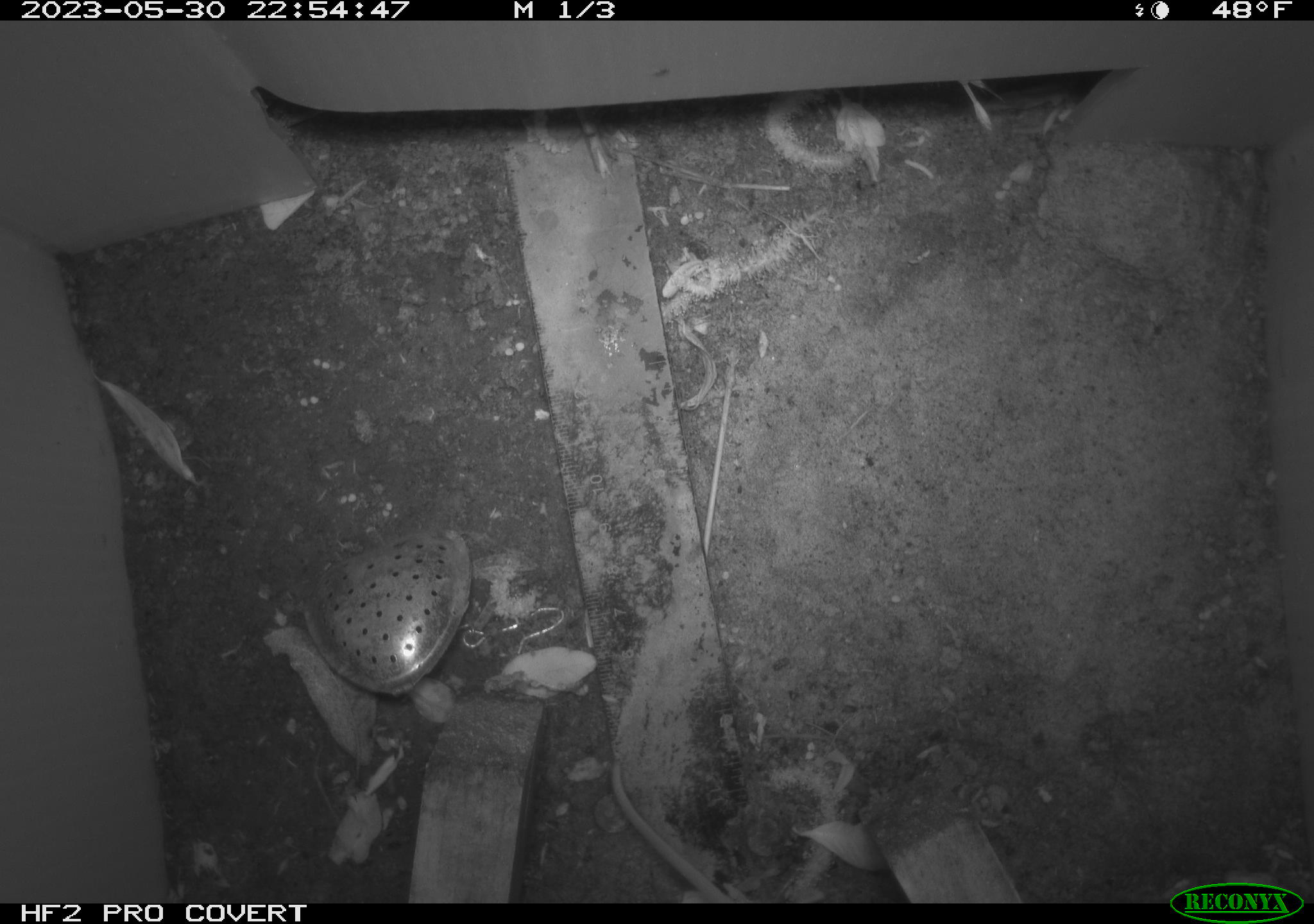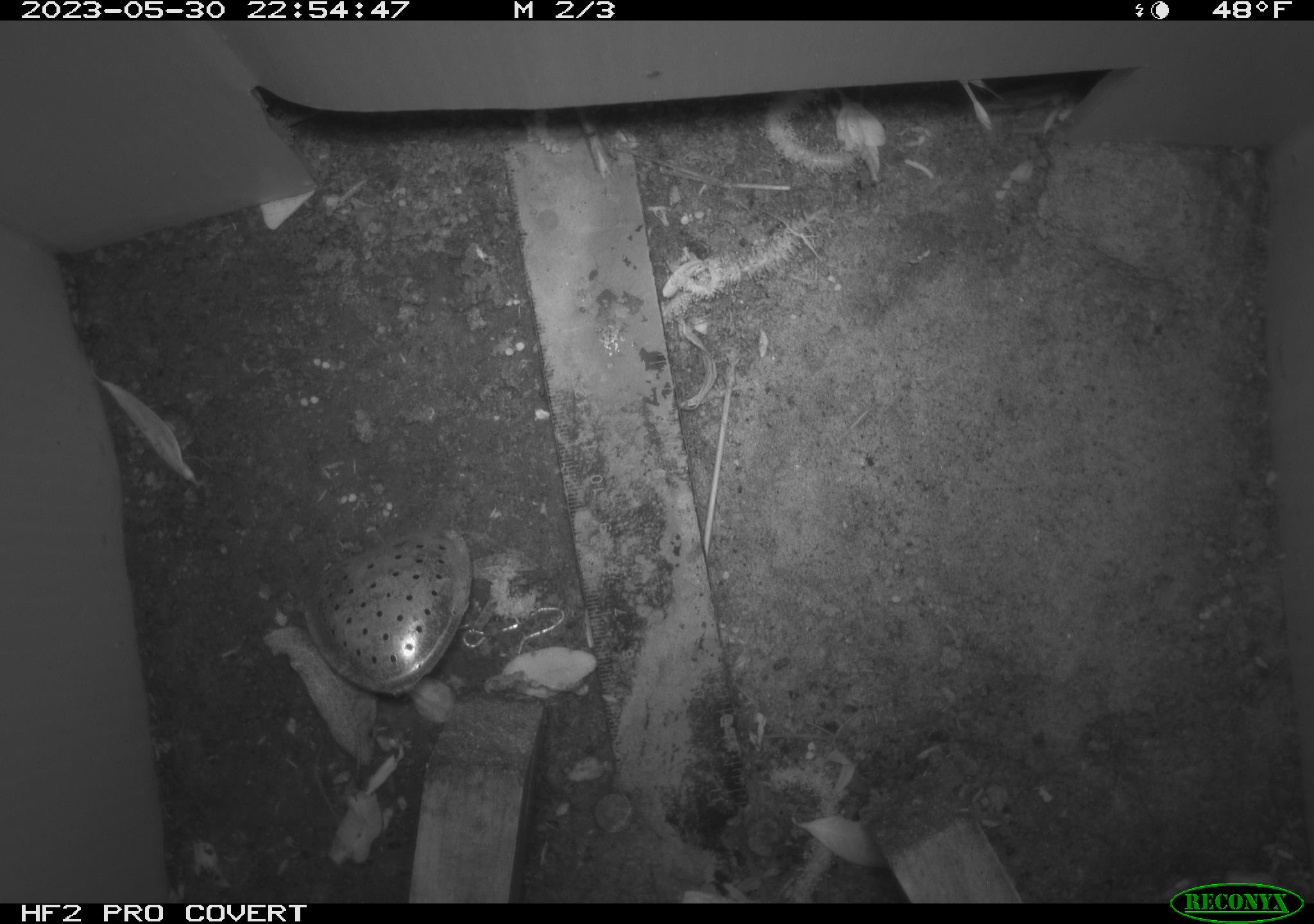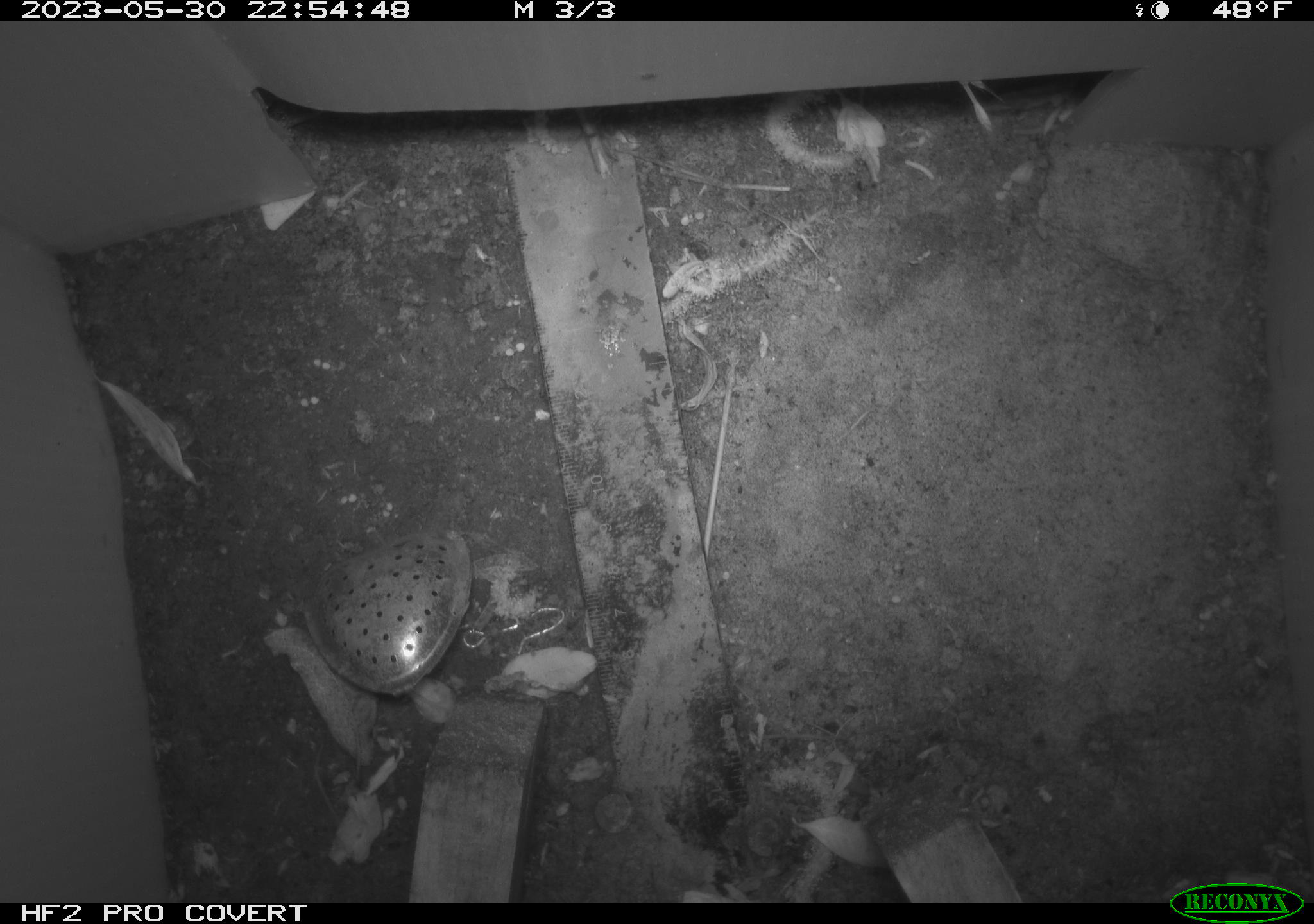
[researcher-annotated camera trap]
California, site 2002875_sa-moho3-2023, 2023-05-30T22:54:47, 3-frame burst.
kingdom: Animalia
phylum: Chordata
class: Mammalia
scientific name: Mammalia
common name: small mammal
Small mammal (Mammalia).